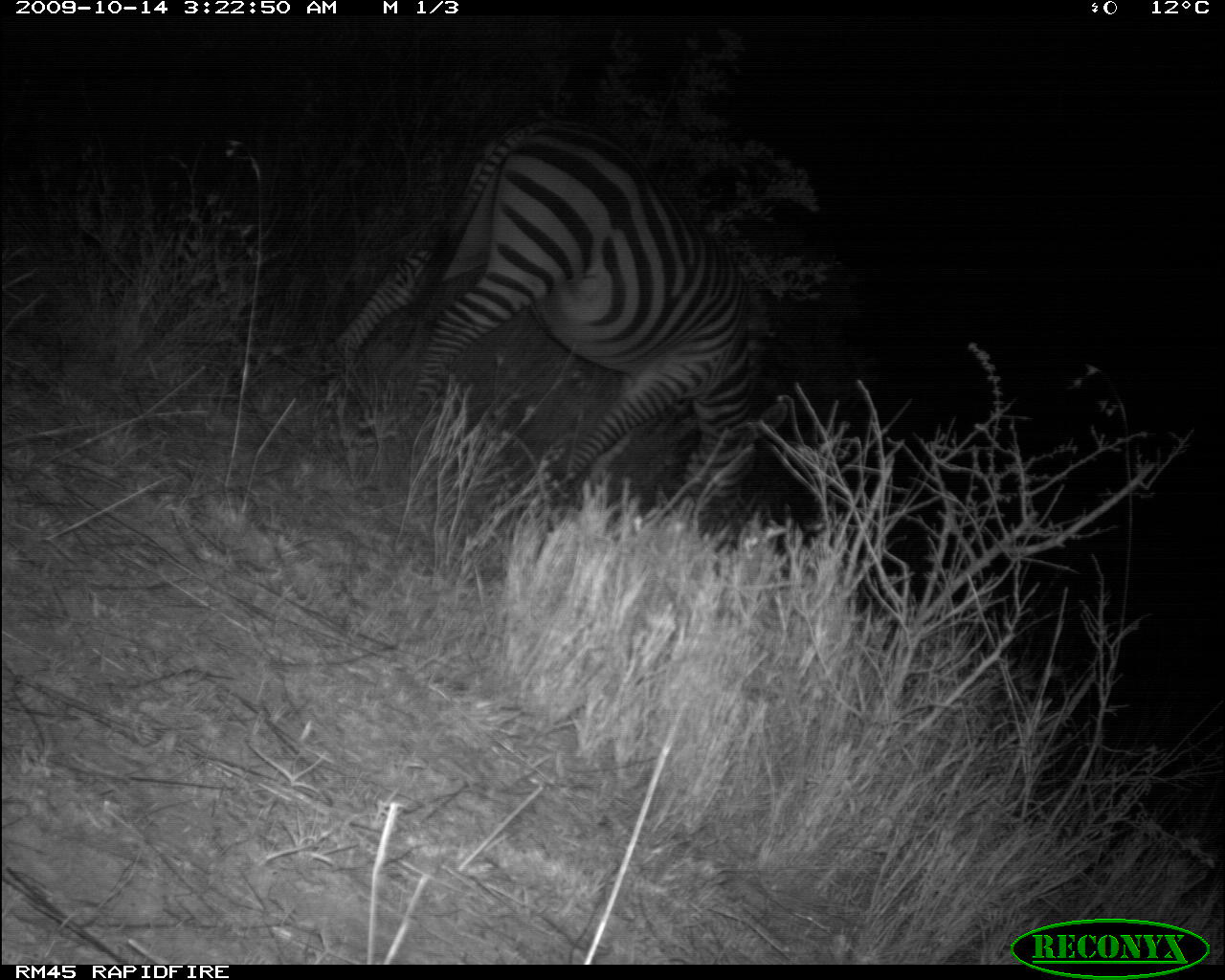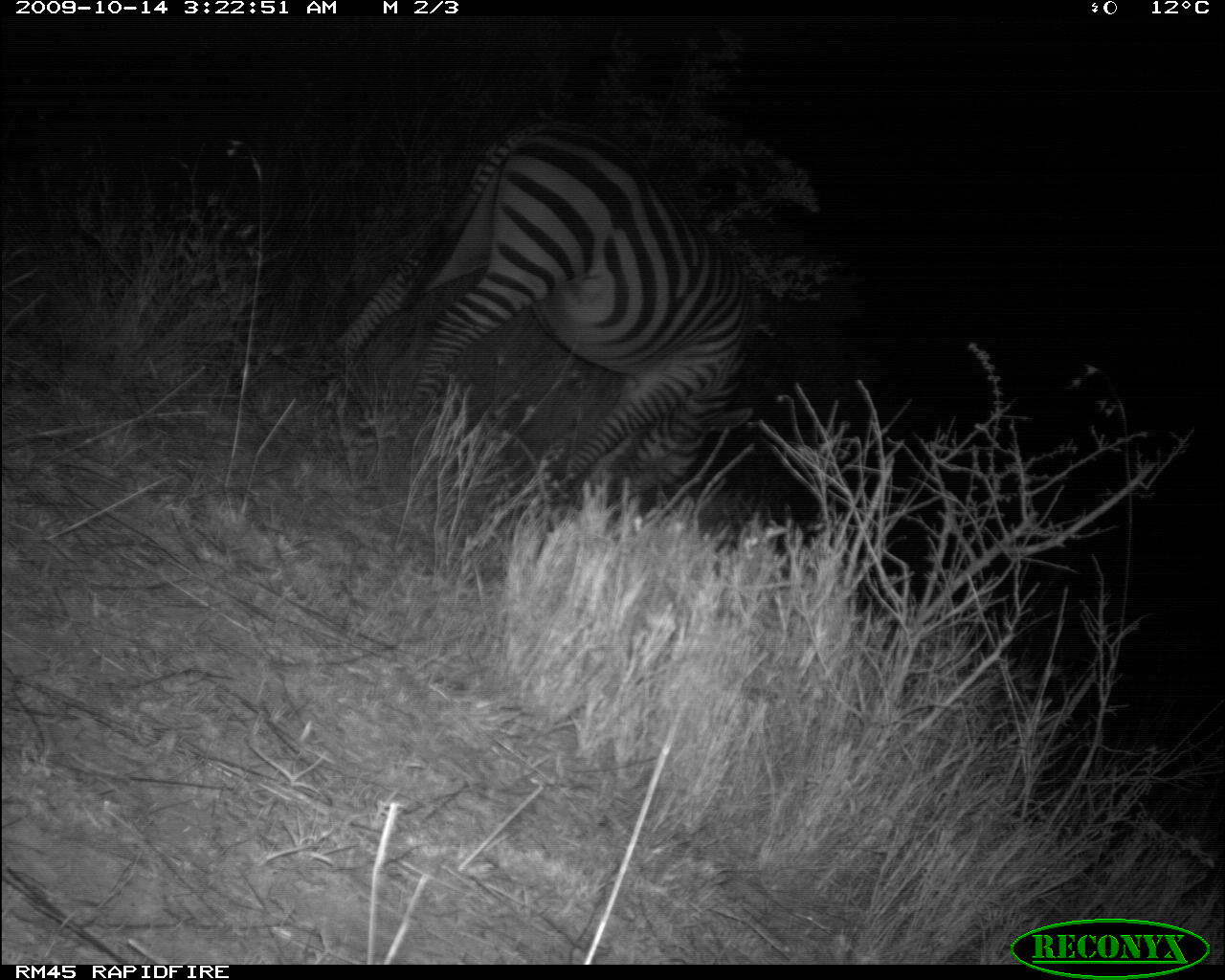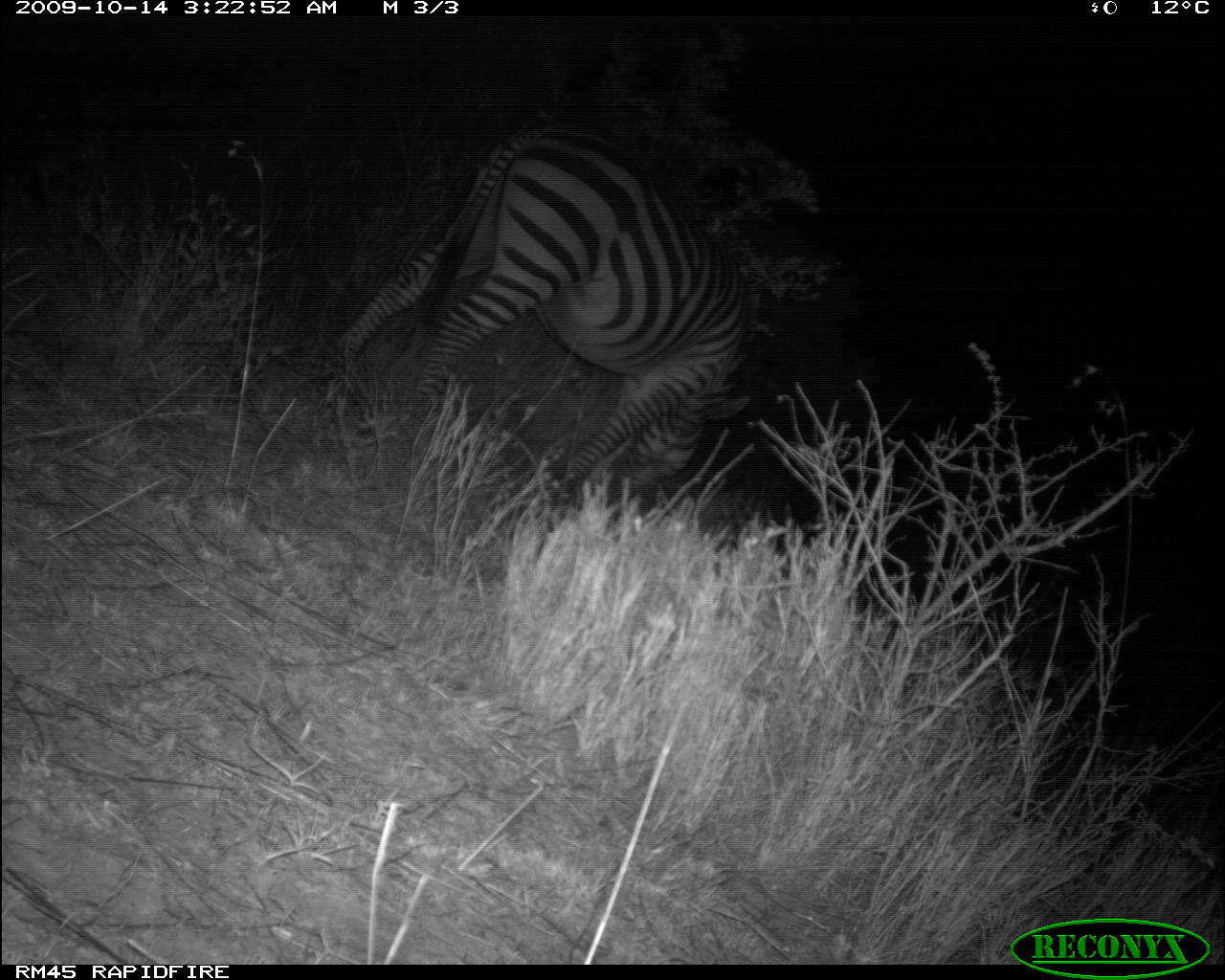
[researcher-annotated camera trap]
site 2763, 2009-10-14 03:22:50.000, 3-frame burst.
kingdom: Animalia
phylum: Chordata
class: Mammalia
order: Perissodactyla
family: Equidae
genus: Equus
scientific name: Equus quagga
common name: plains zebra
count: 1